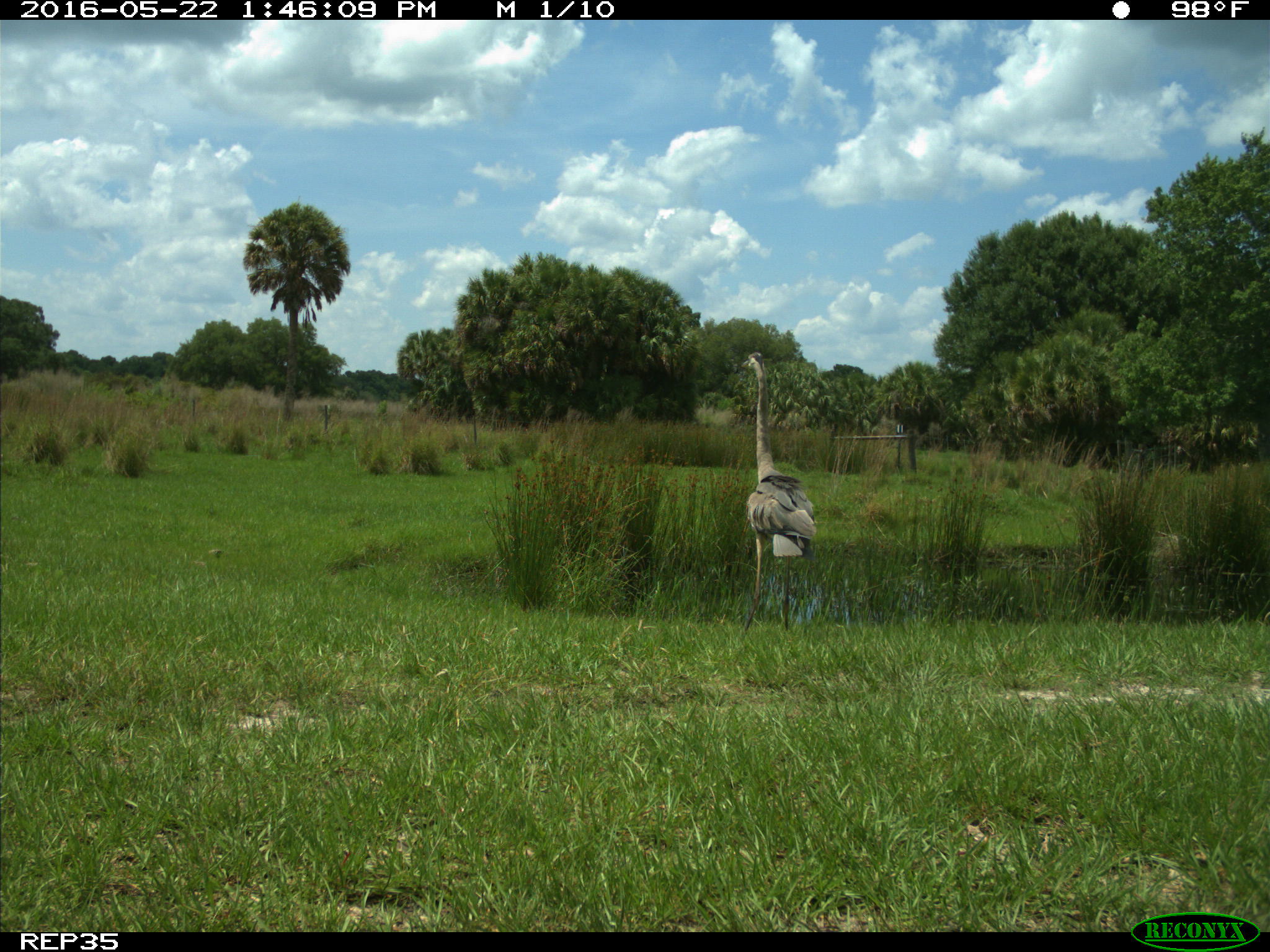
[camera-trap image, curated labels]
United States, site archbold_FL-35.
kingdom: Animalia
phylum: Chordata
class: Aves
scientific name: Aves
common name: birds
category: unidentified bird